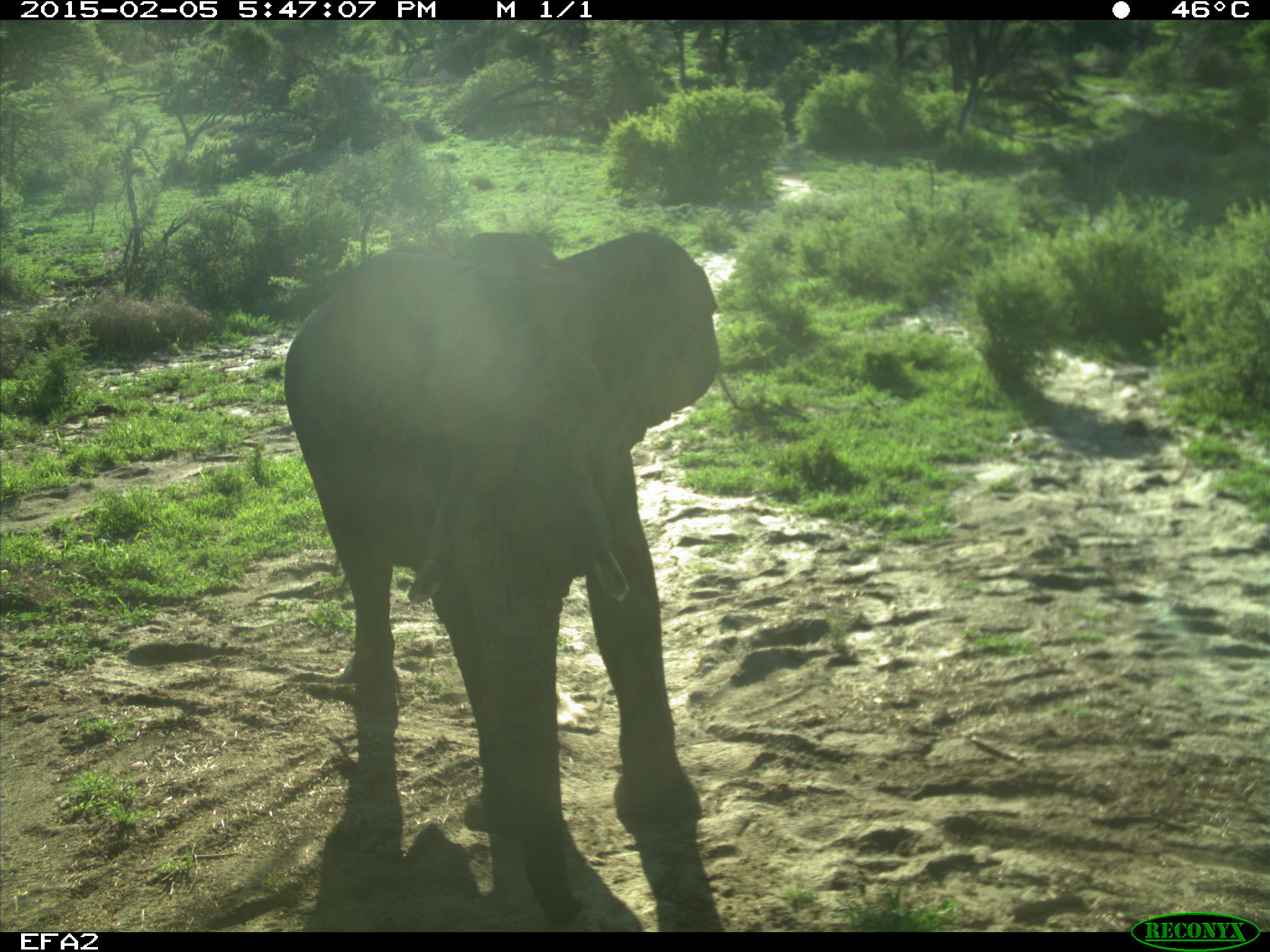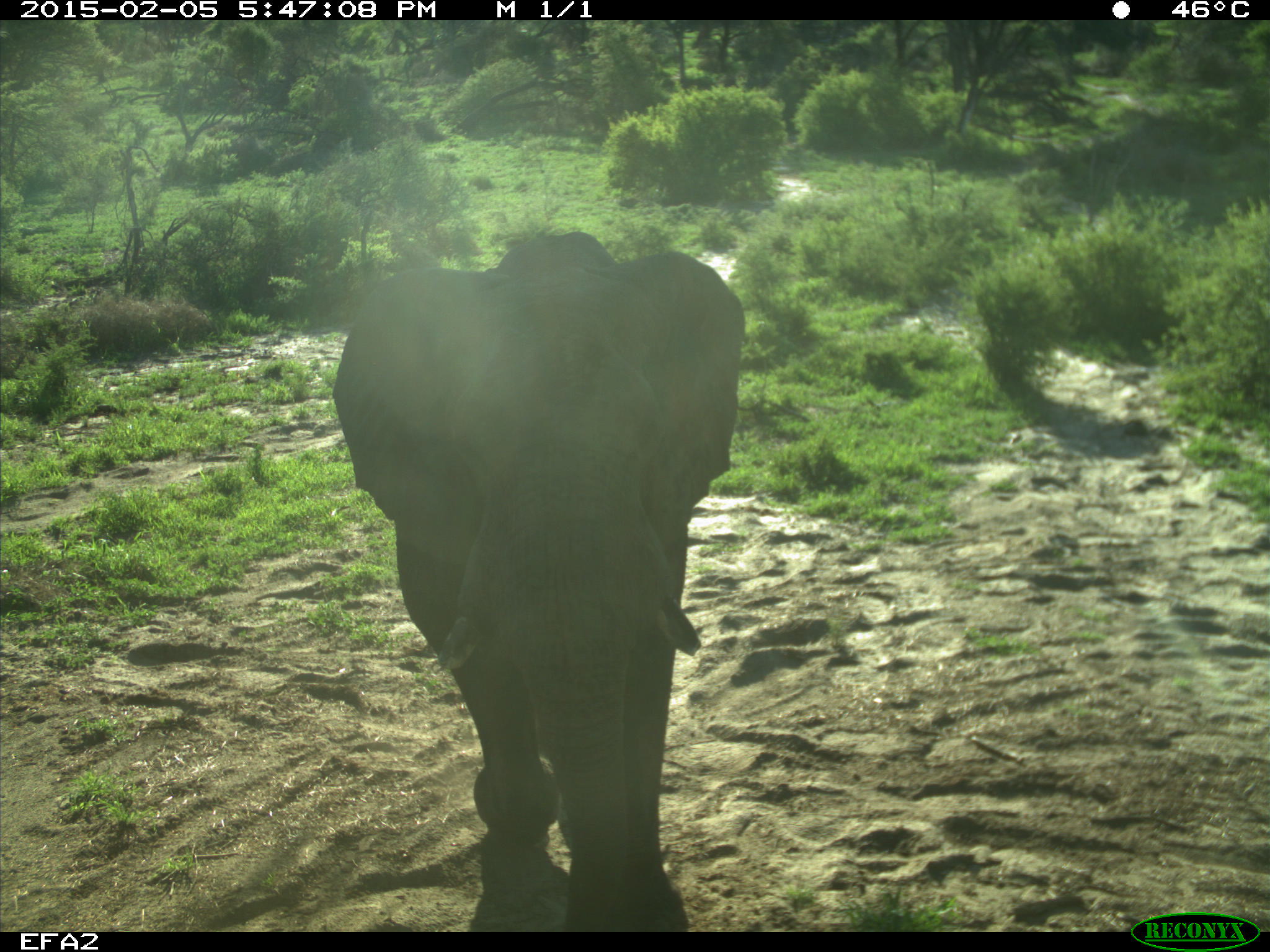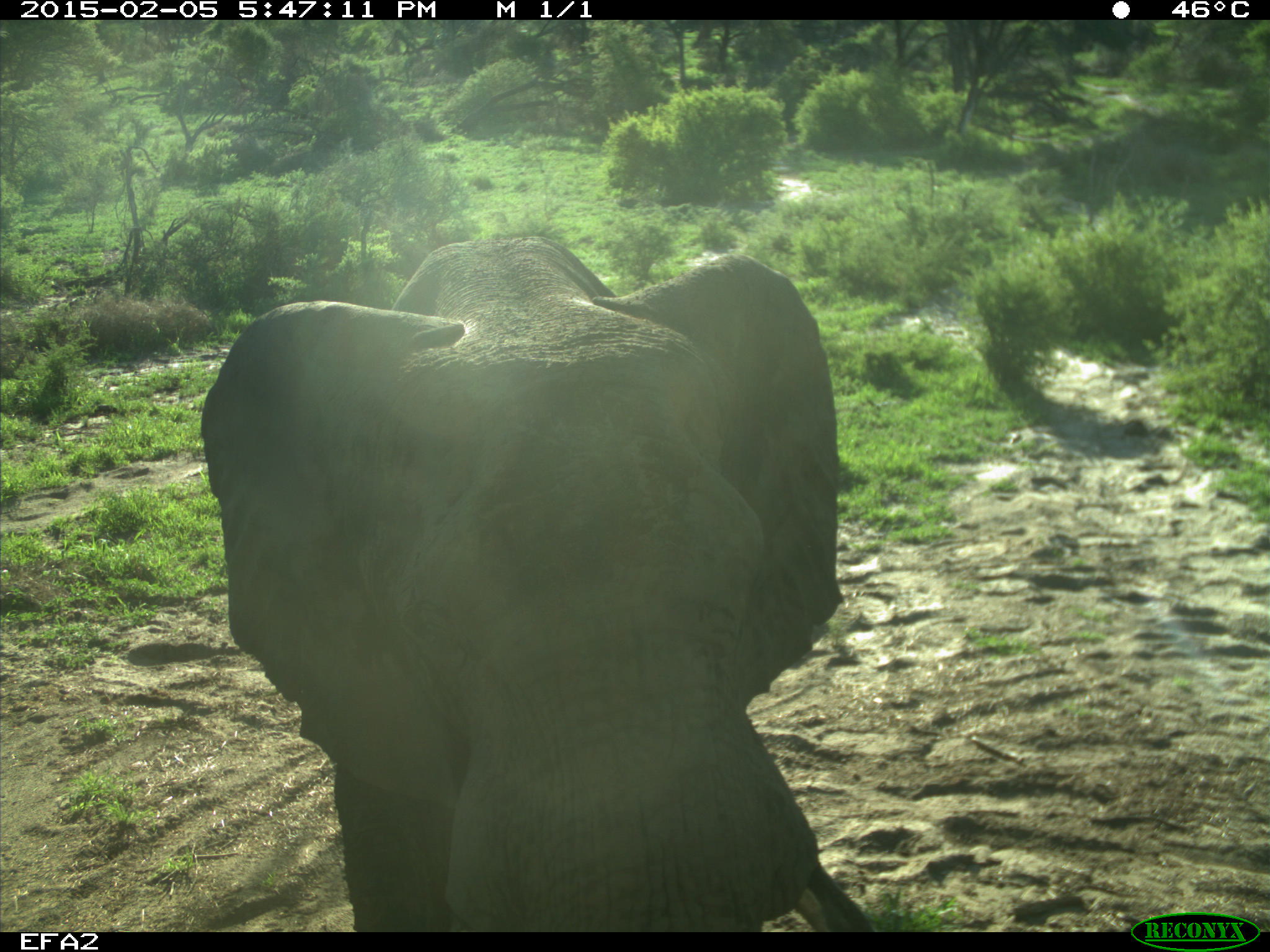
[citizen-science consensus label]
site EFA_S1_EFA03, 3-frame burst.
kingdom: Animalia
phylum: Chordata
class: Mammalia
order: Proboscidea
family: Elephantidae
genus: Loxodonta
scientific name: Loxodonta africana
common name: african bush elephant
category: elephant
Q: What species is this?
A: Elephant (african bush elephant) (Loxodonta africana).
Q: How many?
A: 1.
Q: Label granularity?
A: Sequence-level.